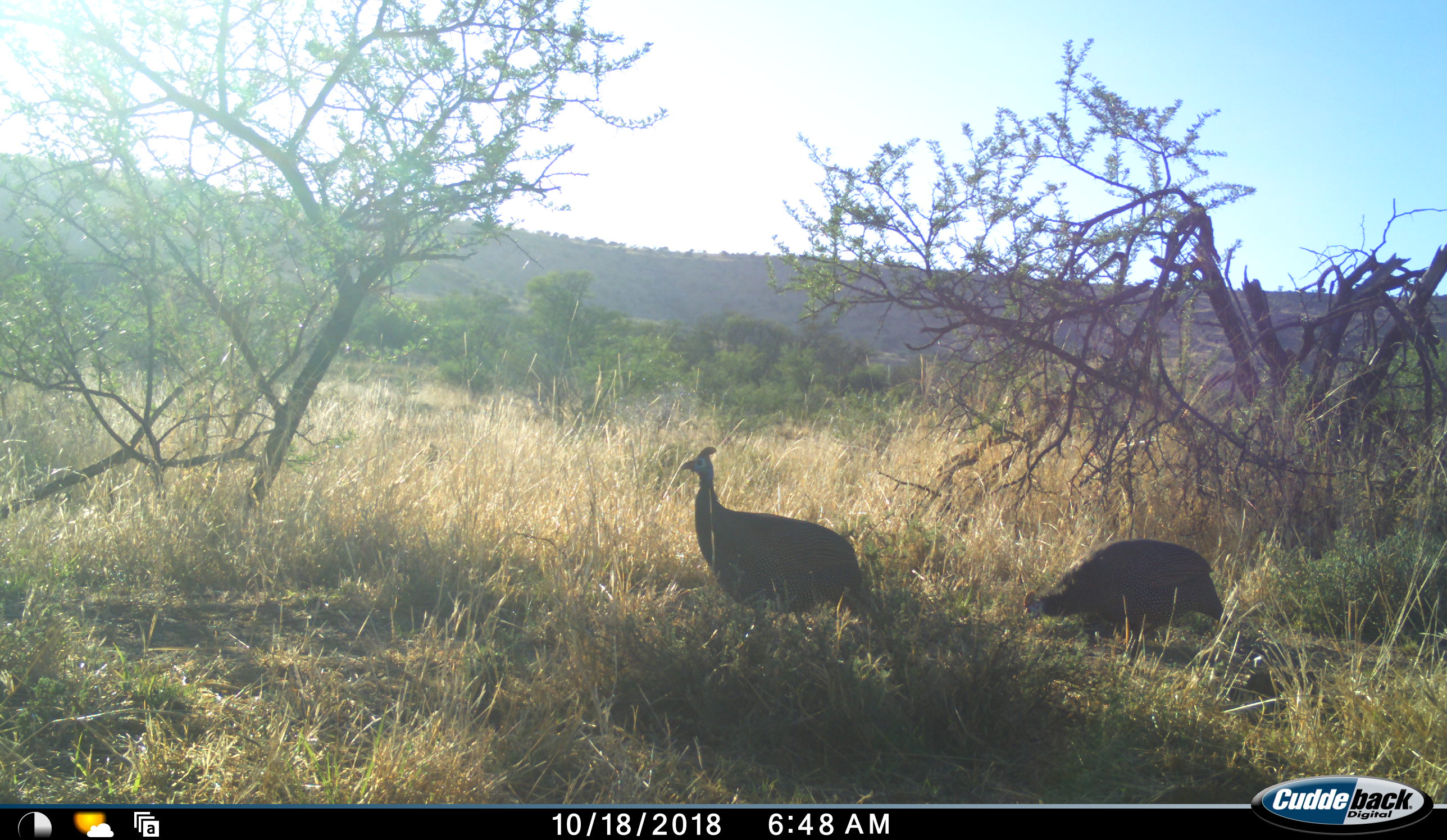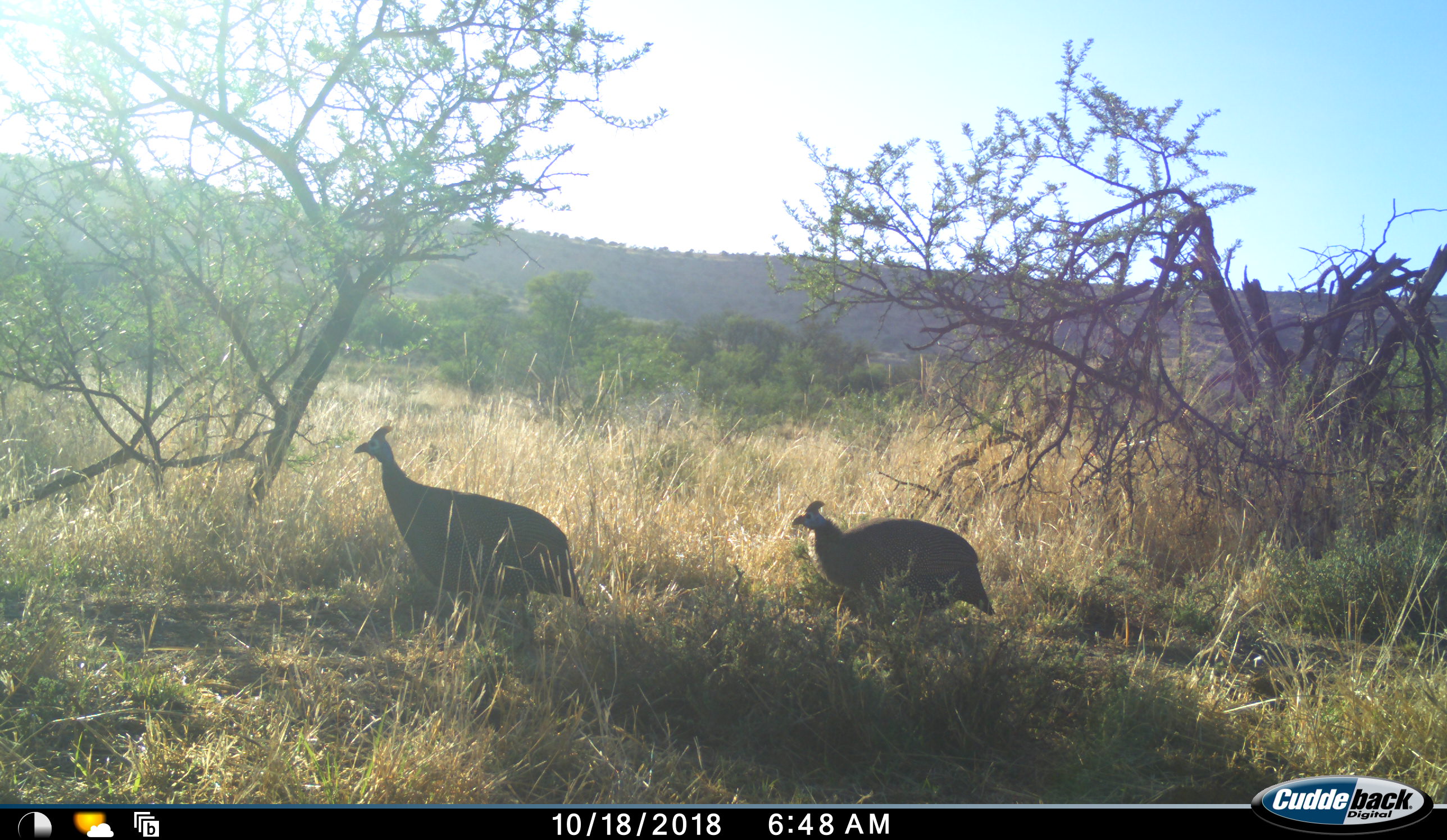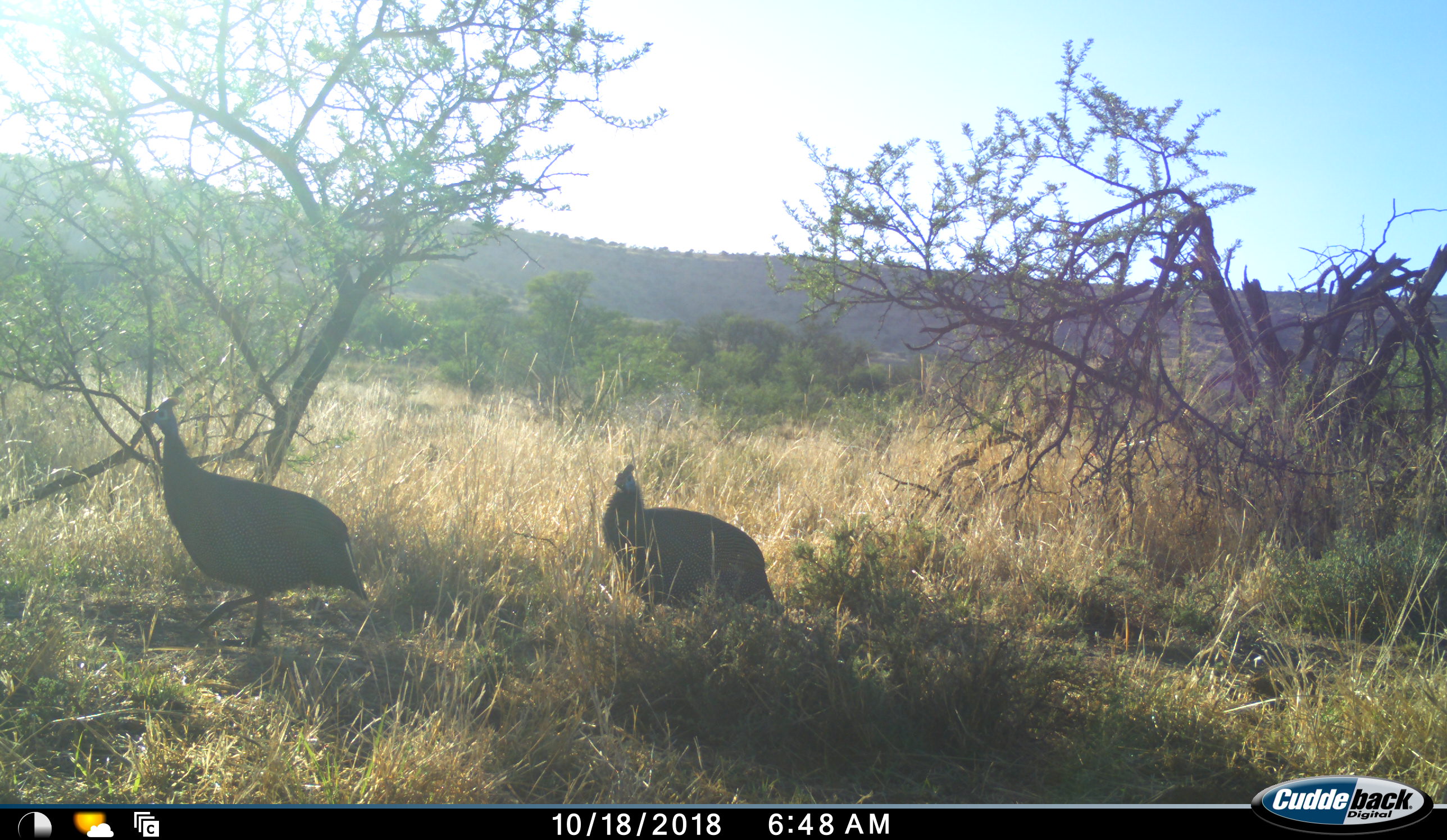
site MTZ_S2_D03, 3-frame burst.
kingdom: Animalia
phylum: Chordata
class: Aves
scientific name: Aves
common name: bird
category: birdother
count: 2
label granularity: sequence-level